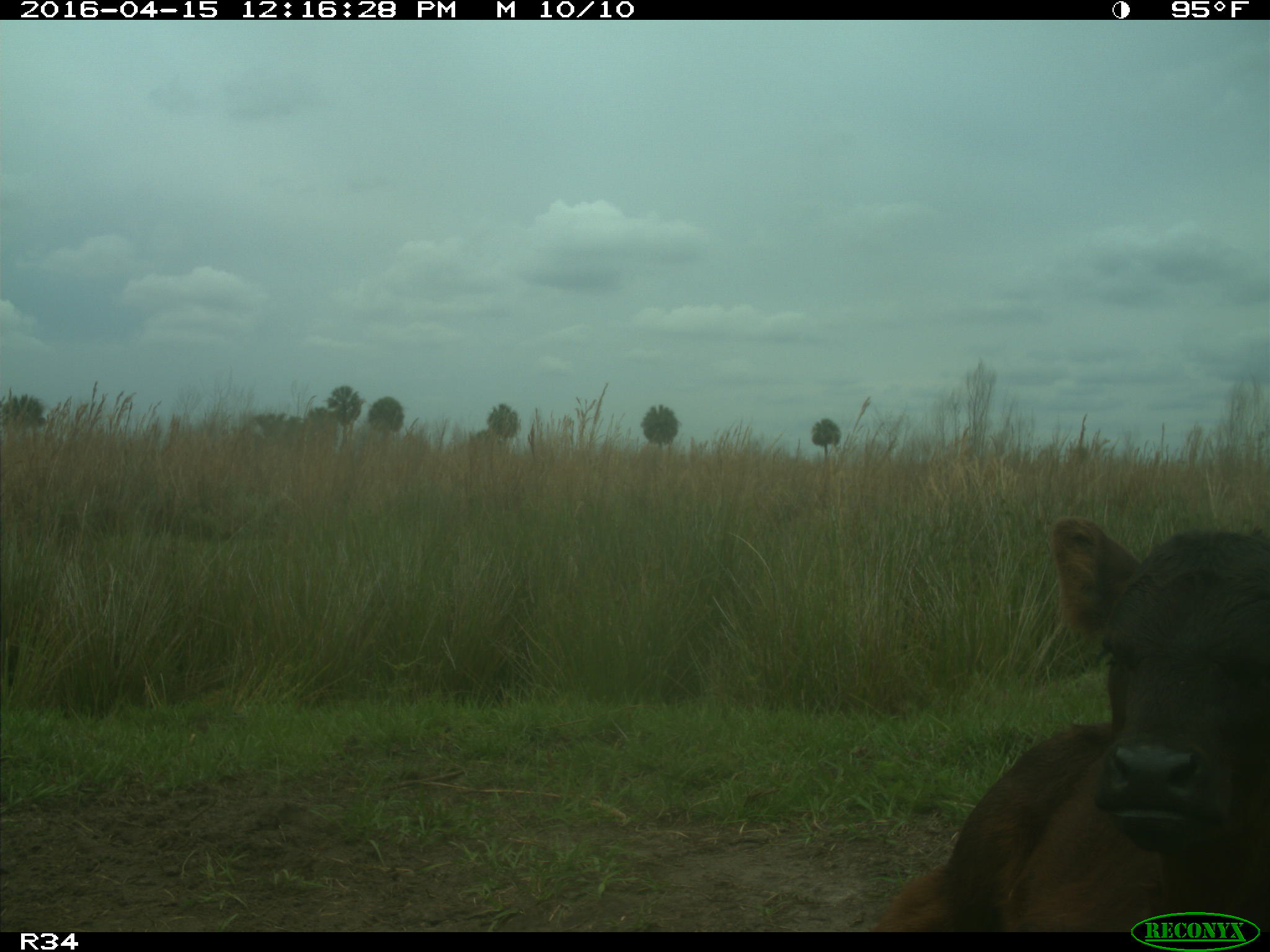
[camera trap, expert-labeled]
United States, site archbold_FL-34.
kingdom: Animalia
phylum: Chordata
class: Mammalia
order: Artiodactyla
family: Bovidae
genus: Bos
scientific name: Bos taurus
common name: domestic cow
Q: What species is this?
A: Bos taurus (domestic cow).